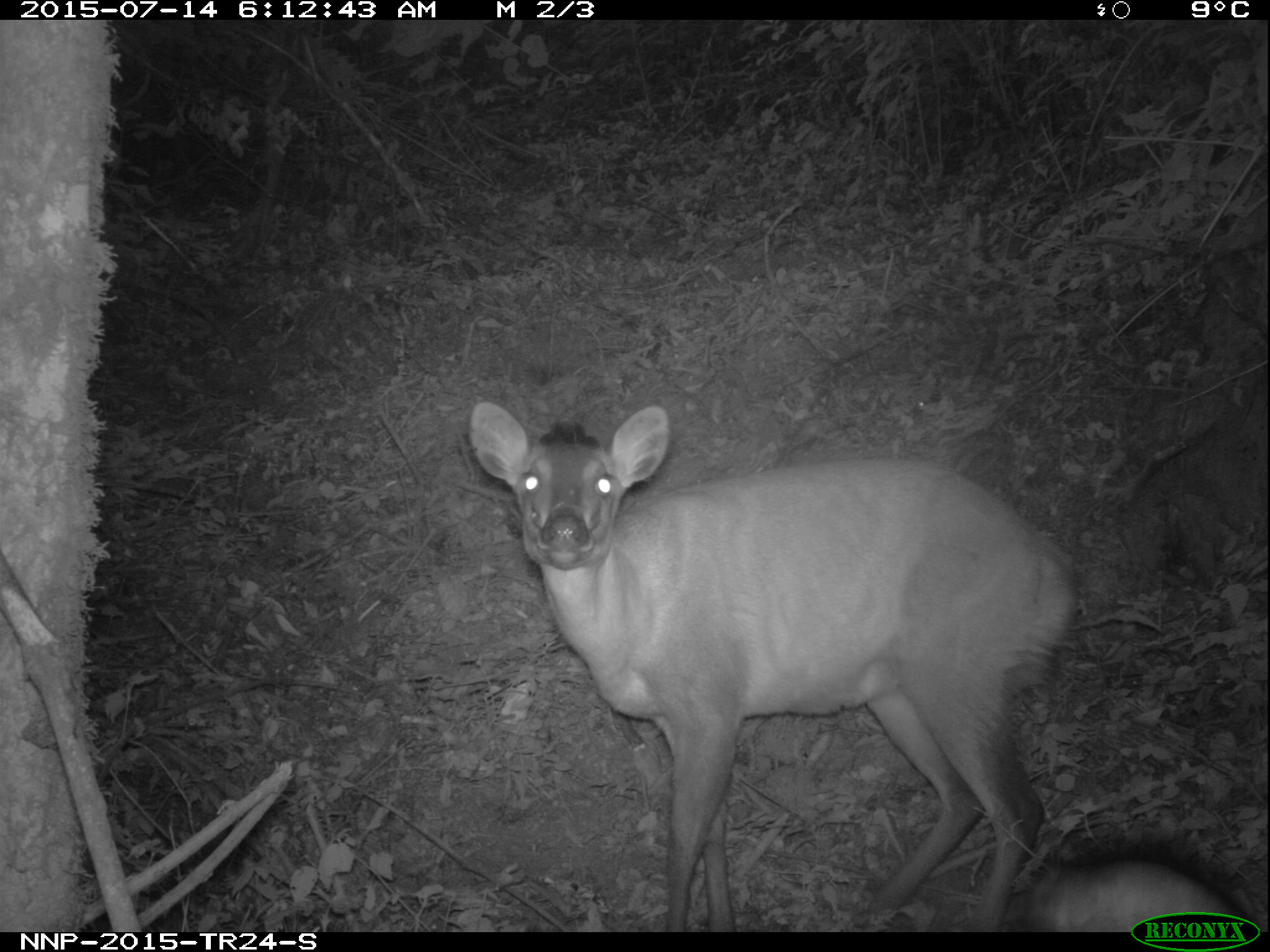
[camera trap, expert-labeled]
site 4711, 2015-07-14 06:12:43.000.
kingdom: Animalia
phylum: Chordata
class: Mammalia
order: Artiodactyla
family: Bovidae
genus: Cephalophus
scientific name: Cephalophus nigrifrons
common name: black-fronted duiker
Cephalophus nigrifrons (black-fronted duiker), count 1.